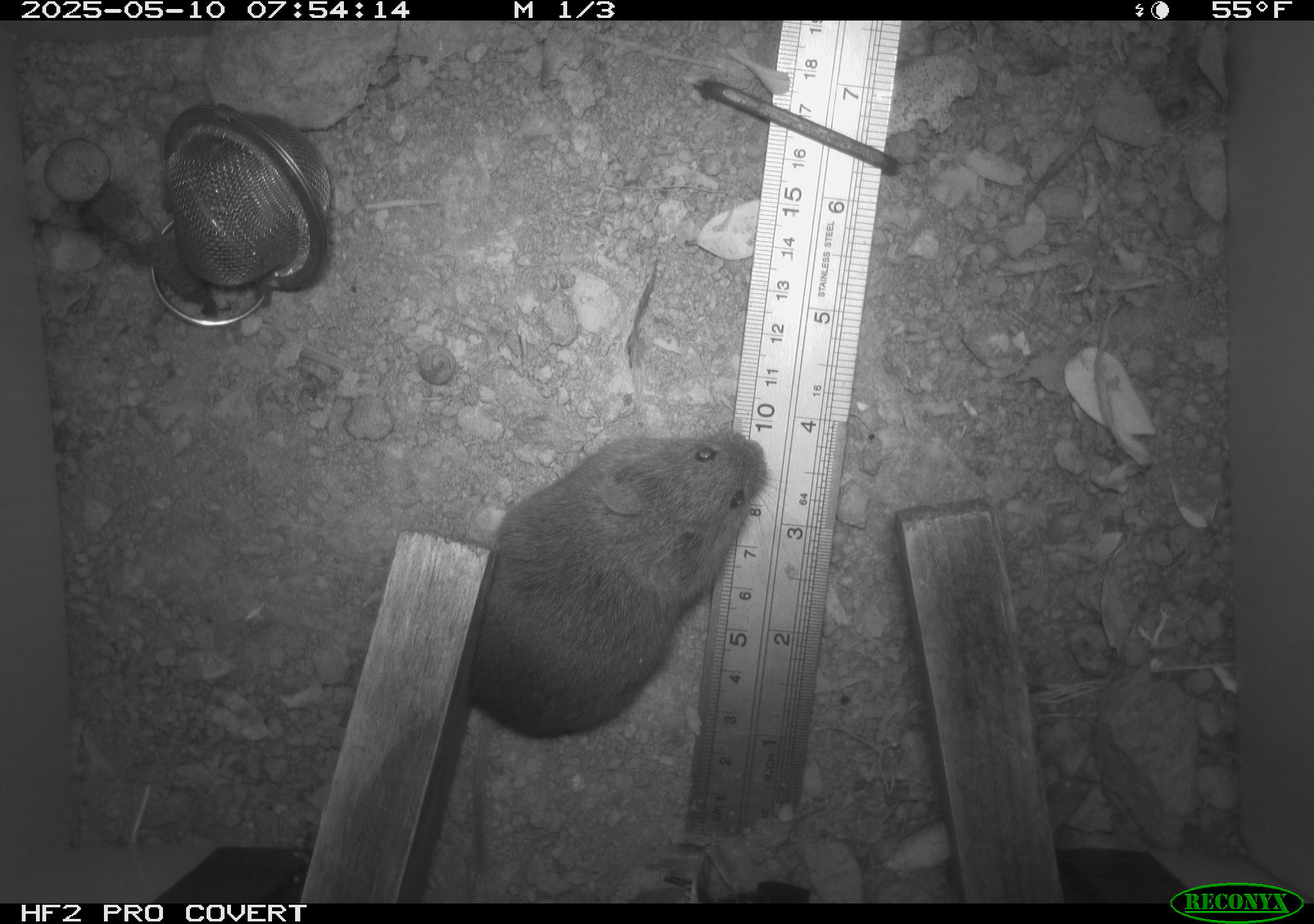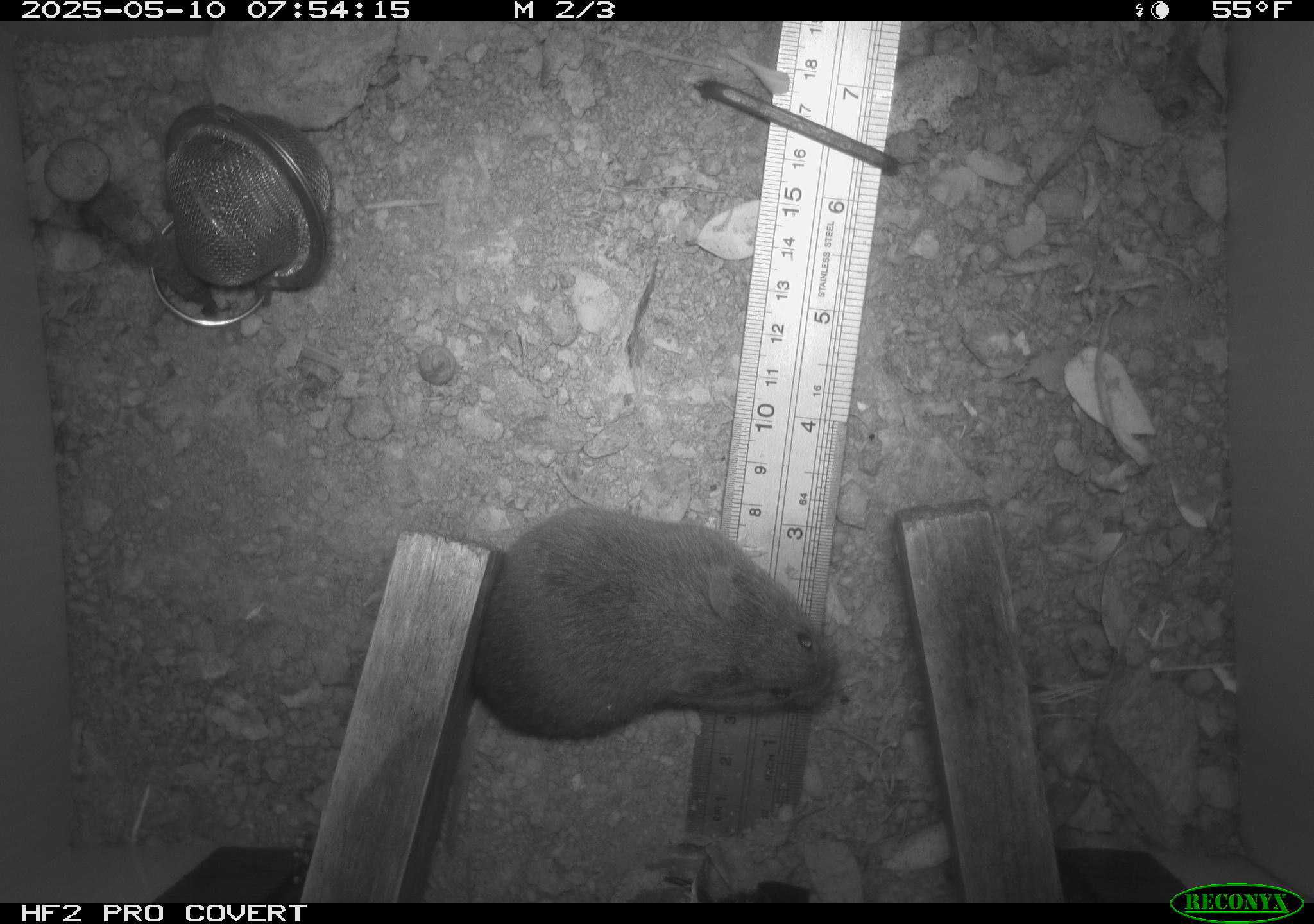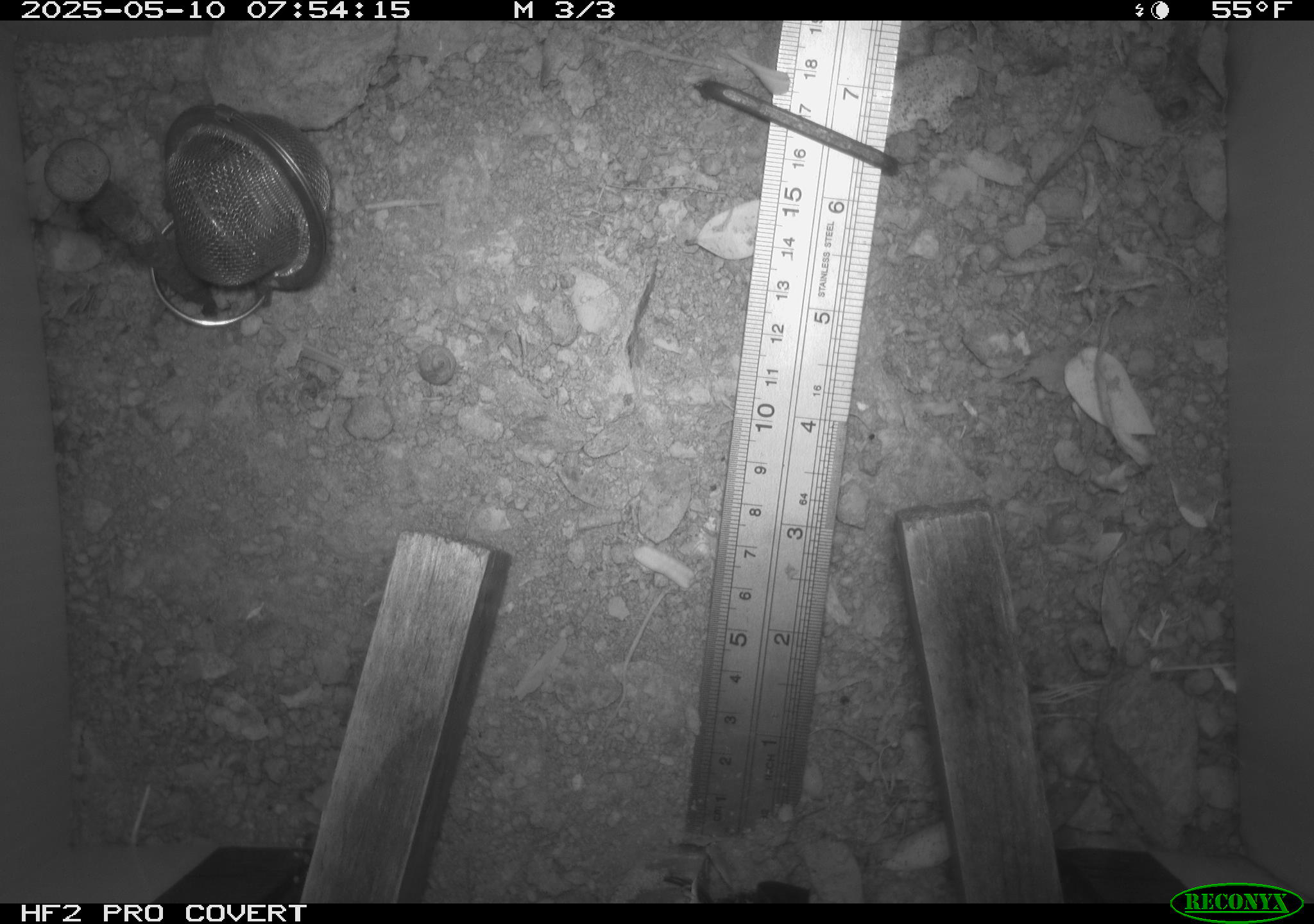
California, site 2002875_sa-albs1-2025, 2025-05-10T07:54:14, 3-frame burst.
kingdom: Animalia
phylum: Chordata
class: Mammalia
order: Rodentia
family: Cricetidae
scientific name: Arvicolinae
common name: voles, lemmings, and muskrats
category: arvicolinae subfamily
Arvicolinae subfamily (voles, lemmings, and muskrats) (Arvicolinae).